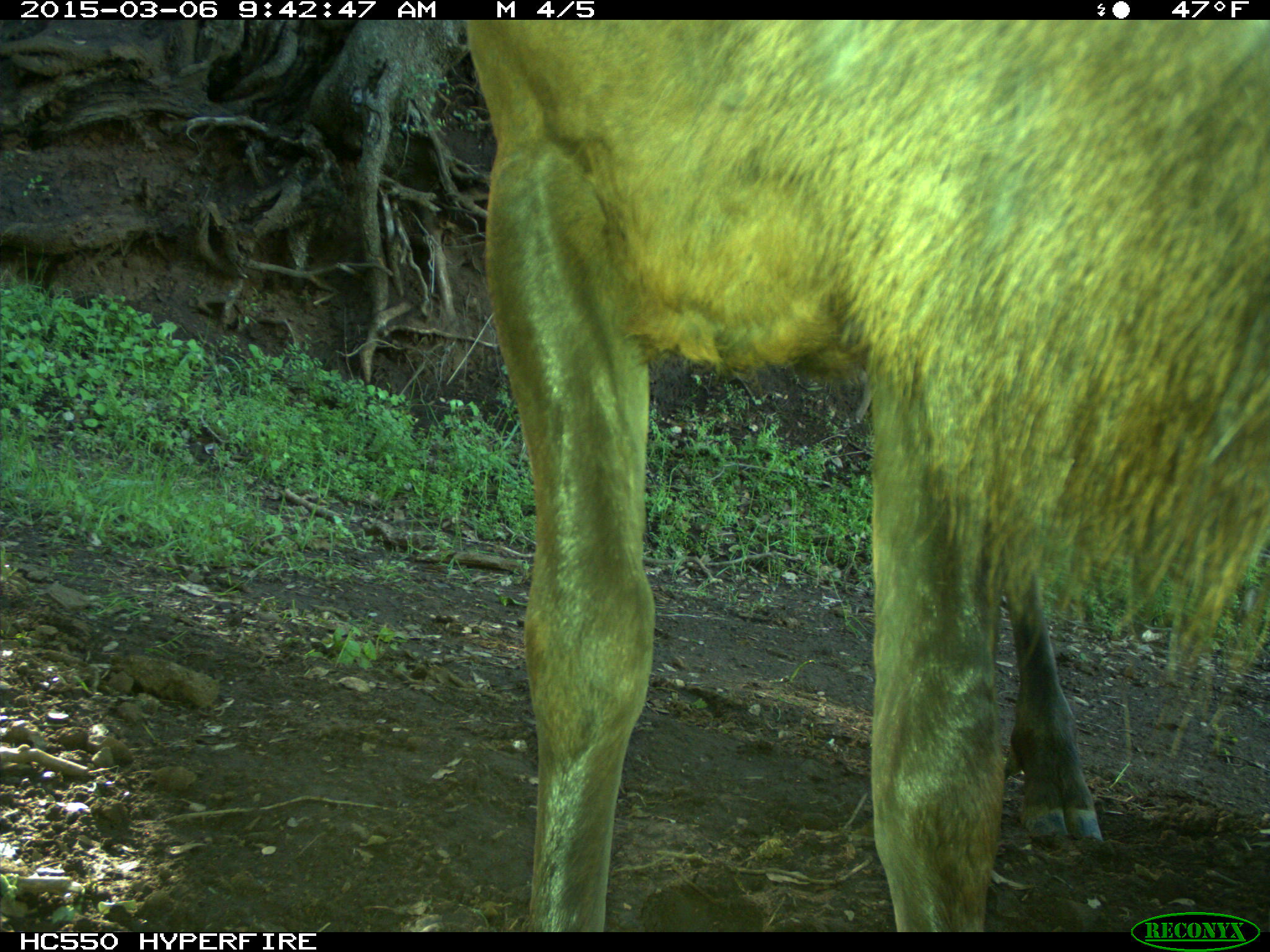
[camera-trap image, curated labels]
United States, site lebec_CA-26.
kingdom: Animalia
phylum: Chordata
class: Mammalia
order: Artiodactyla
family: Cervidae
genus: Cervus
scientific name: Cervus canadensis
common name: elk